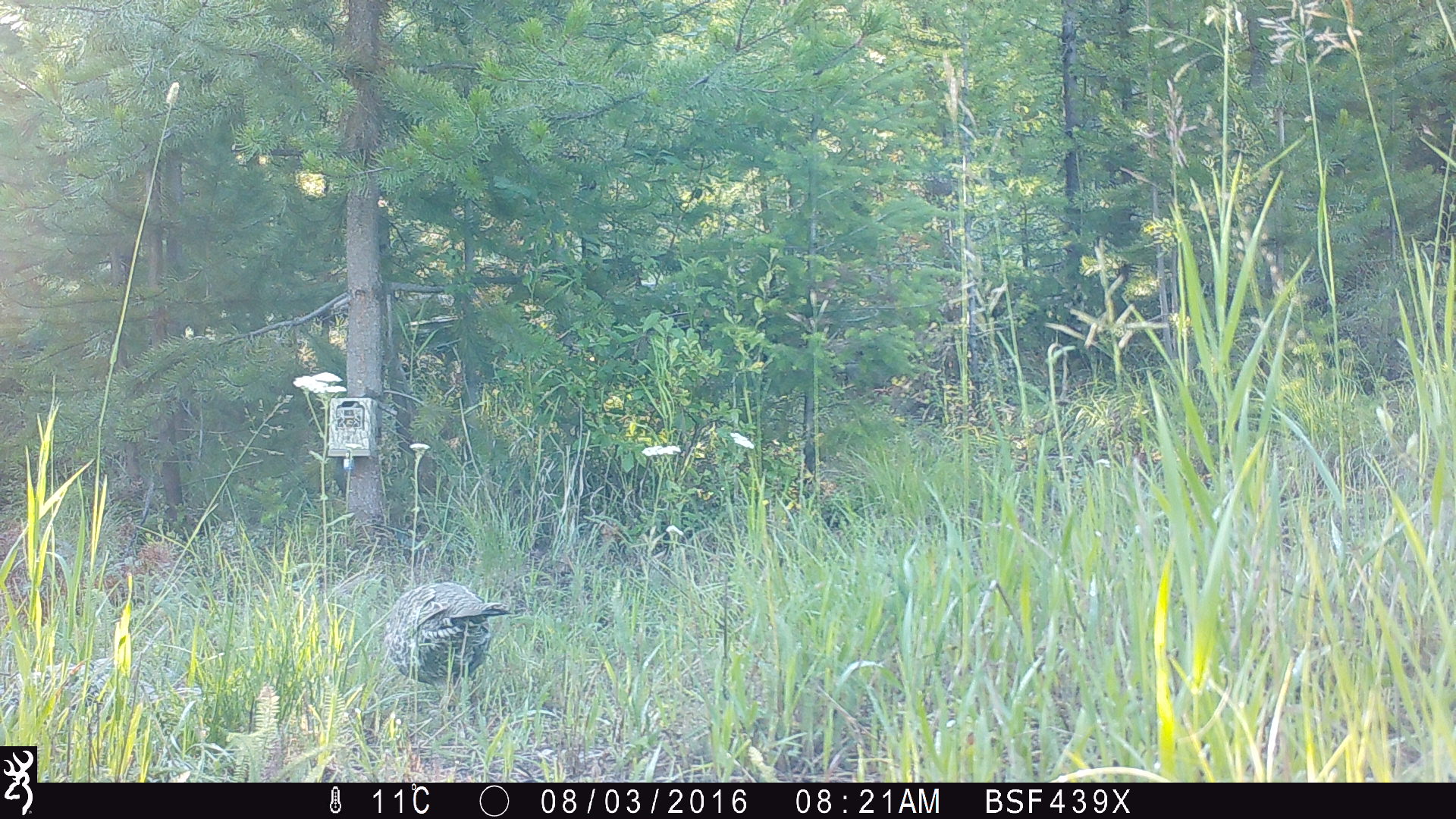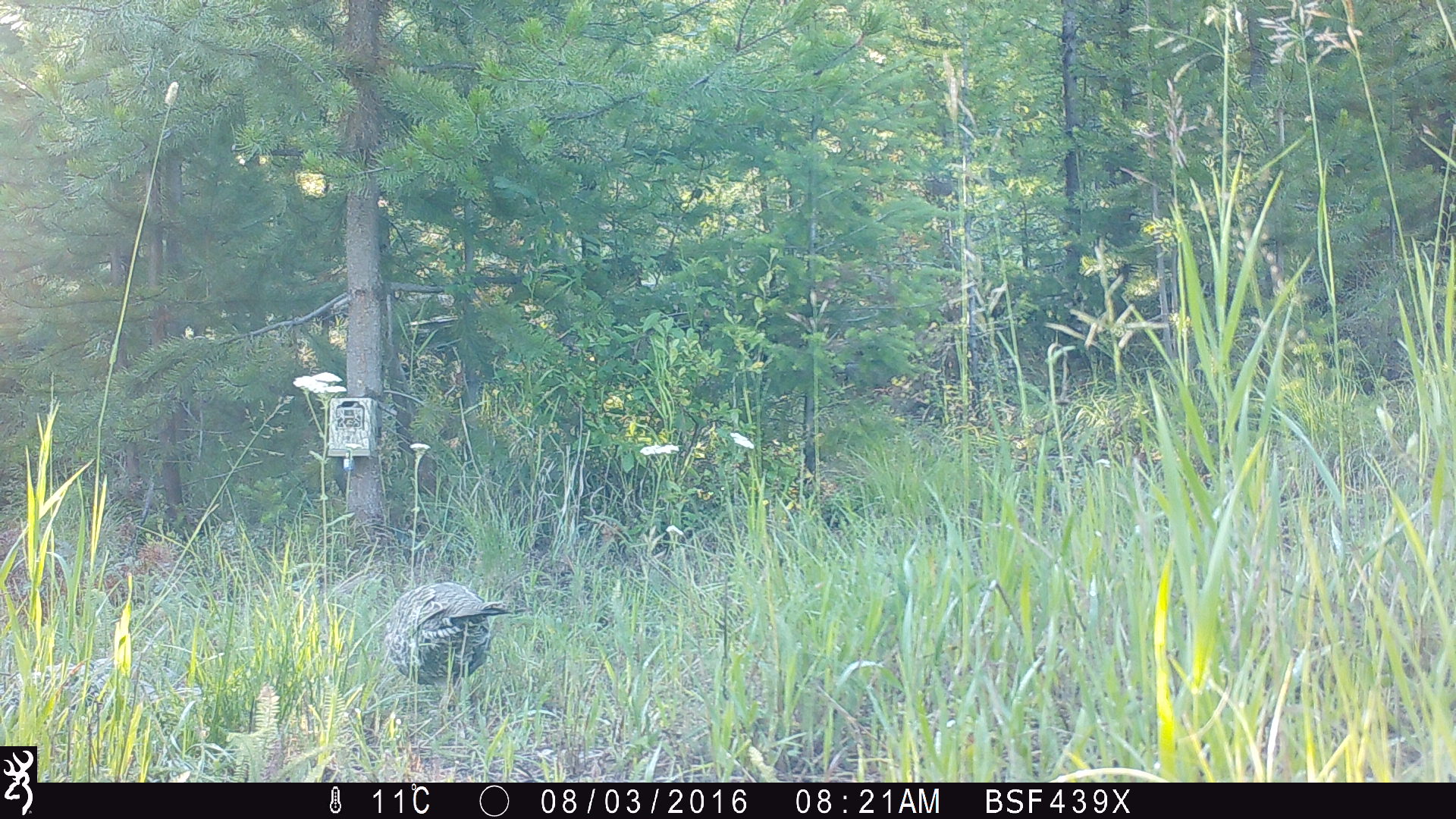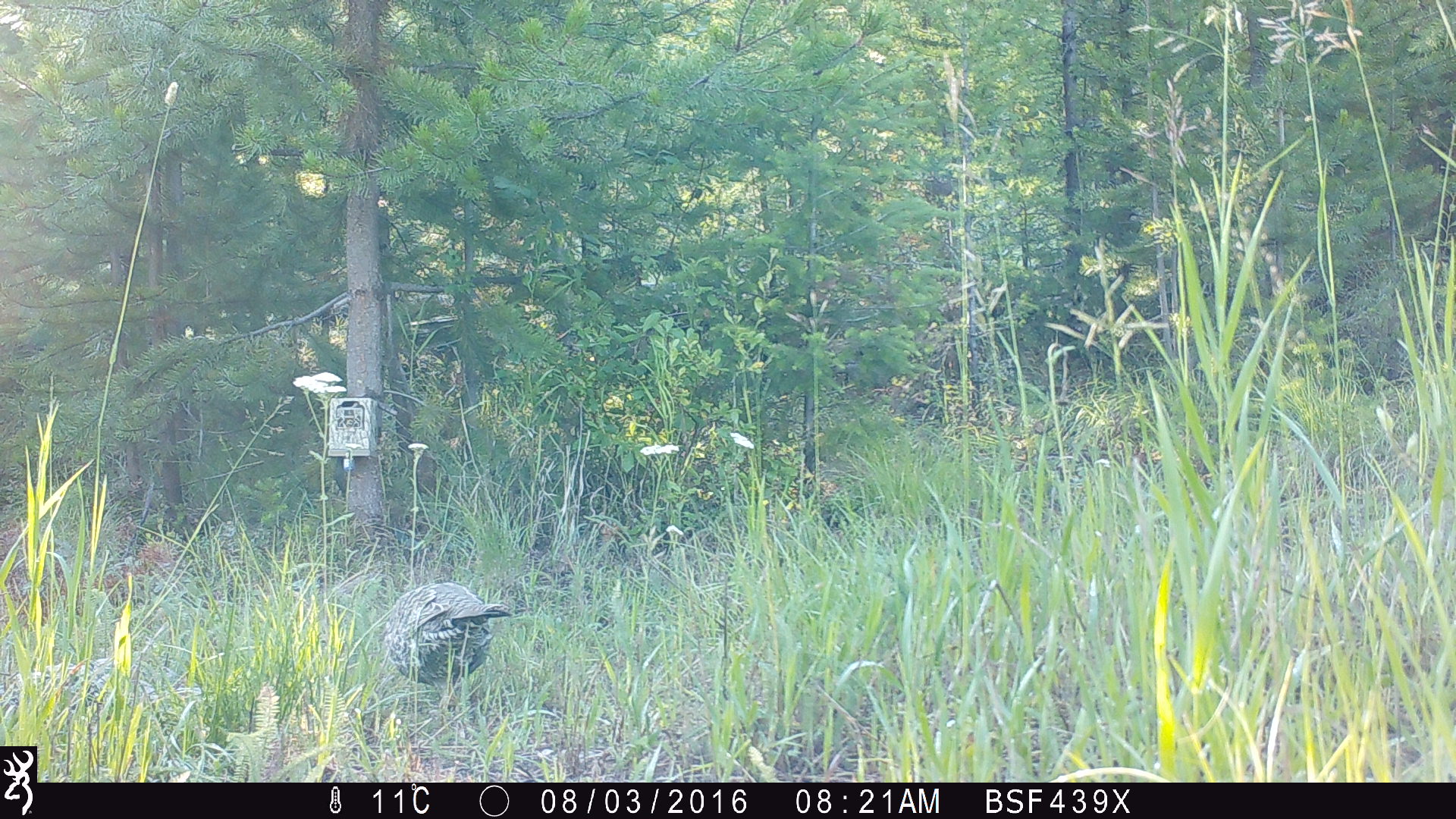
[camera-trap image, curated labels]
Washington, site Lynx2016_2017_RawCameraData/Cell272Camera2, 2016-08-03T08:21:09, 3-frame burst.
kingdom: Animalia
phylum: Chordata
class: Aves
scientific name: Aves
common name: birds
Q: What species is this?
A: Aves (birds).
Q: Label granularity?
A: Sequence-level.